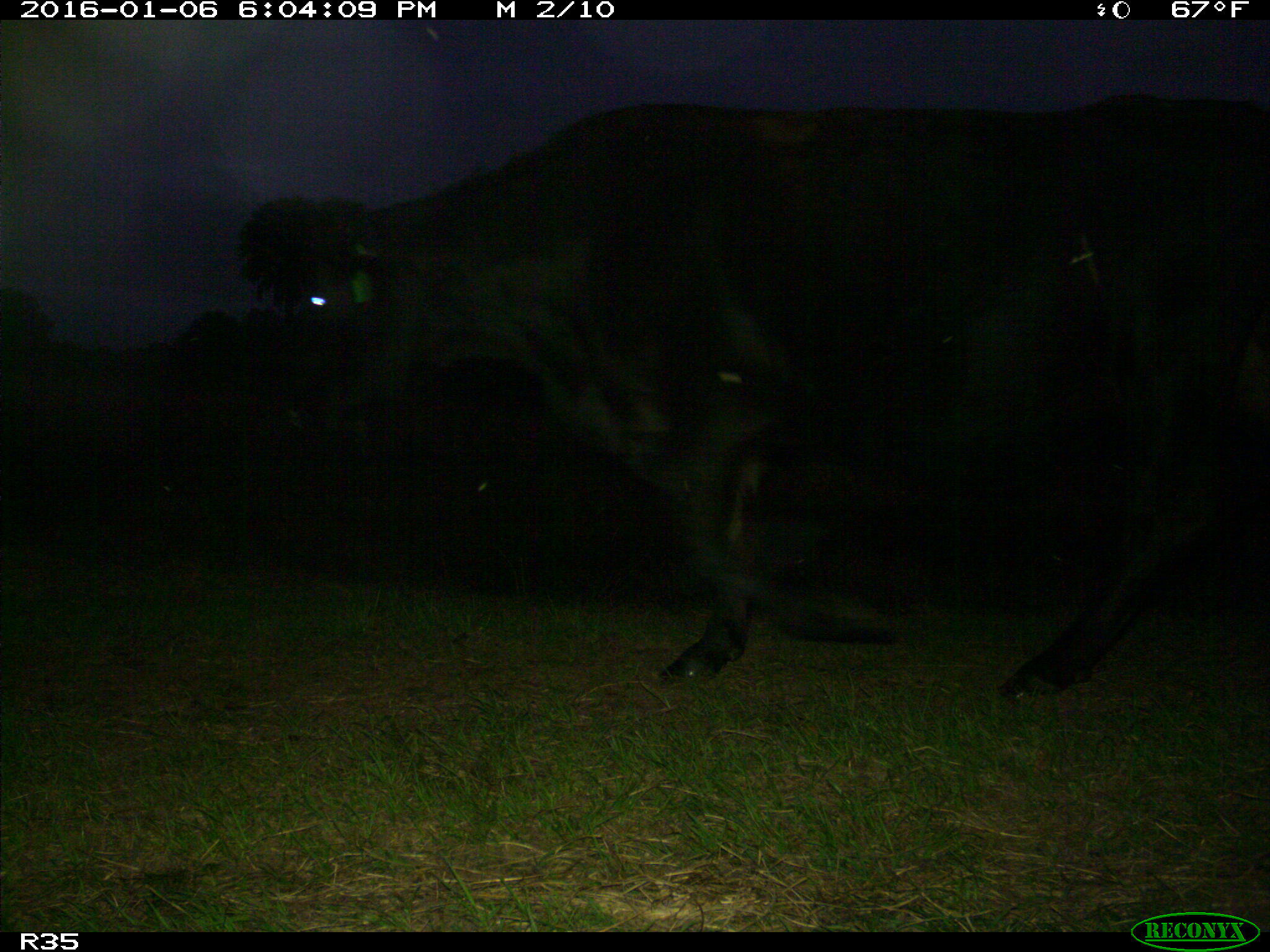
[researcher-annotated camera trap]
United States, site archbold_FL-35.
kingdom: Animalia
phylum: Chordata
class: Mammalia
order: Artiodactyla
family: Bovidae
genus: Bos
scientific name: Bos taurus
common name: domestic cow